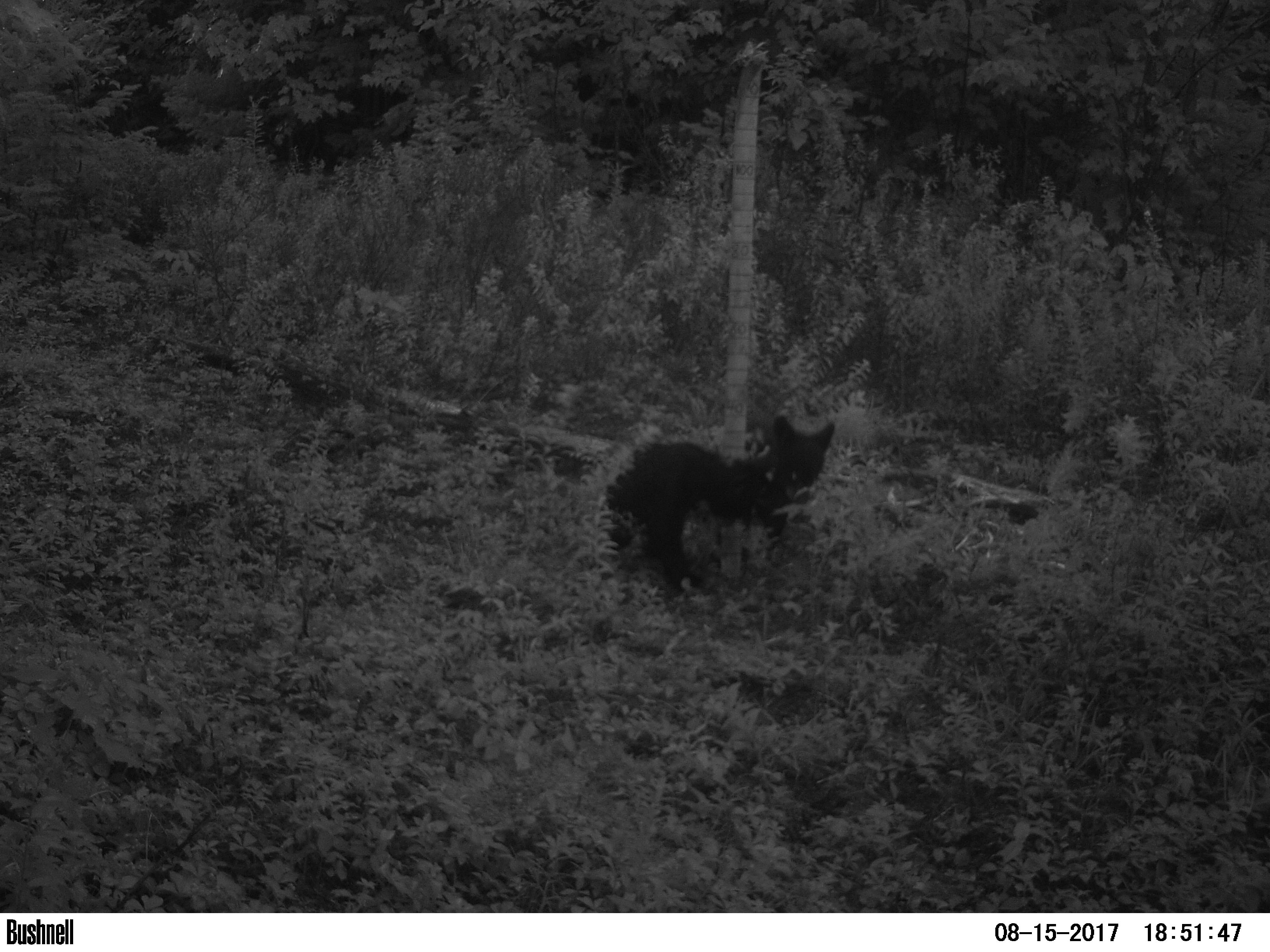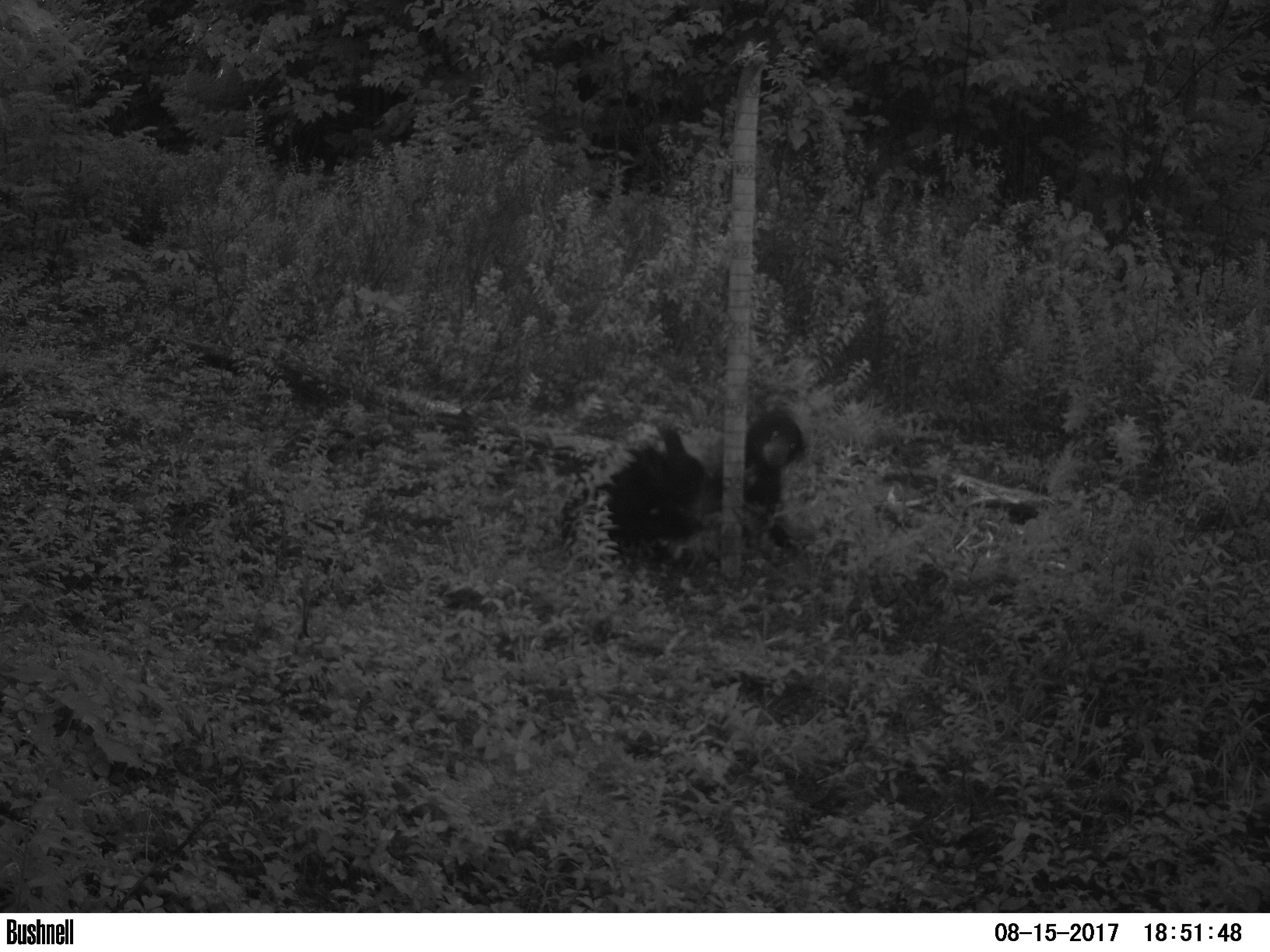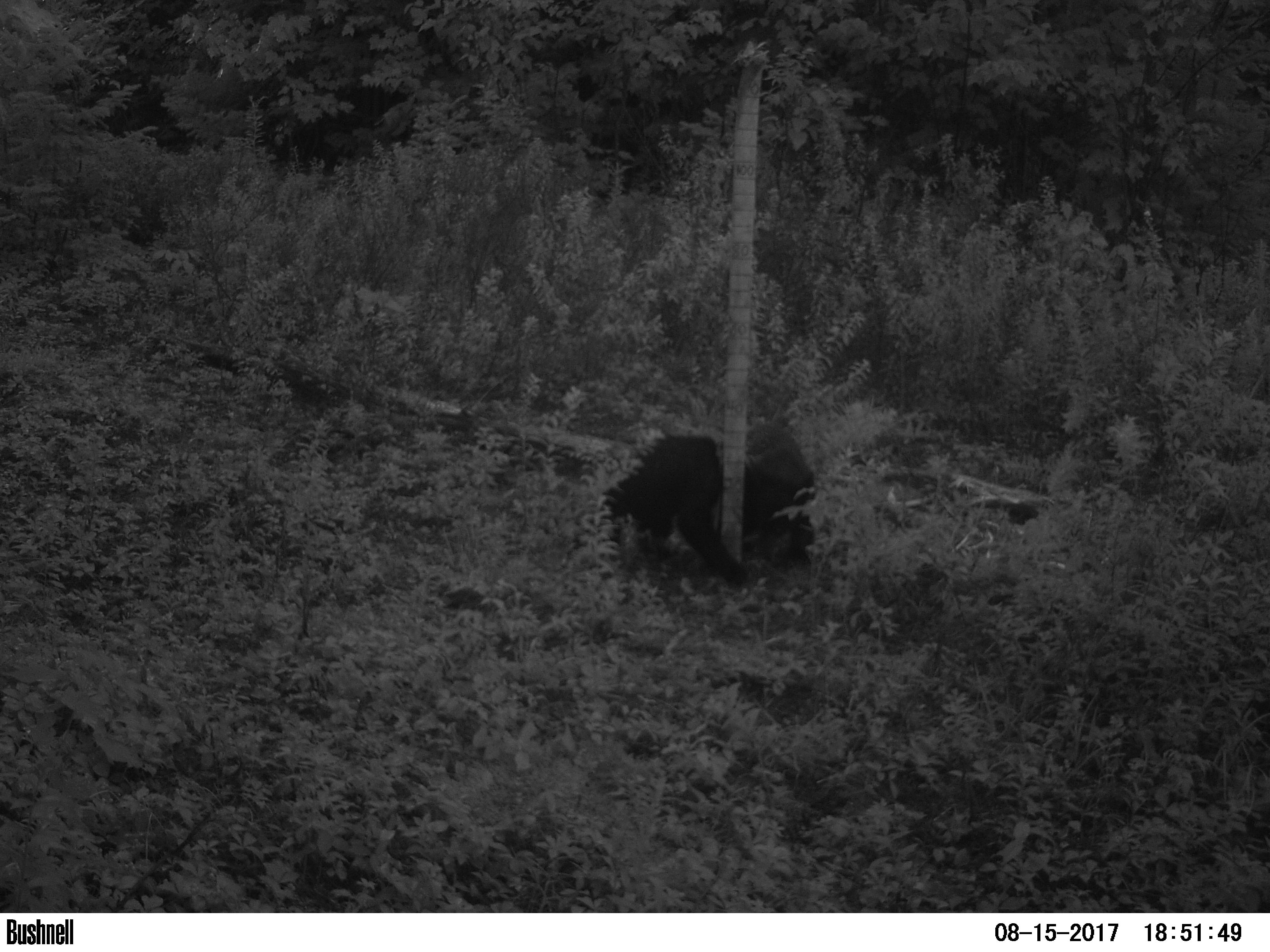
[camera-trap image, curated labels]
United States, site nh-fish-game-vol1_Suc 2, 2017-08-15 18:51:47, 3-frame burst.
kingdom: Animalia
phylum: Chordata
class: Mammalia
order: Carnivora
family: Ursidae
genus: Ursus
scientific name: Ursus americanus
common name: black bear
Black bear (Ursus americanus).